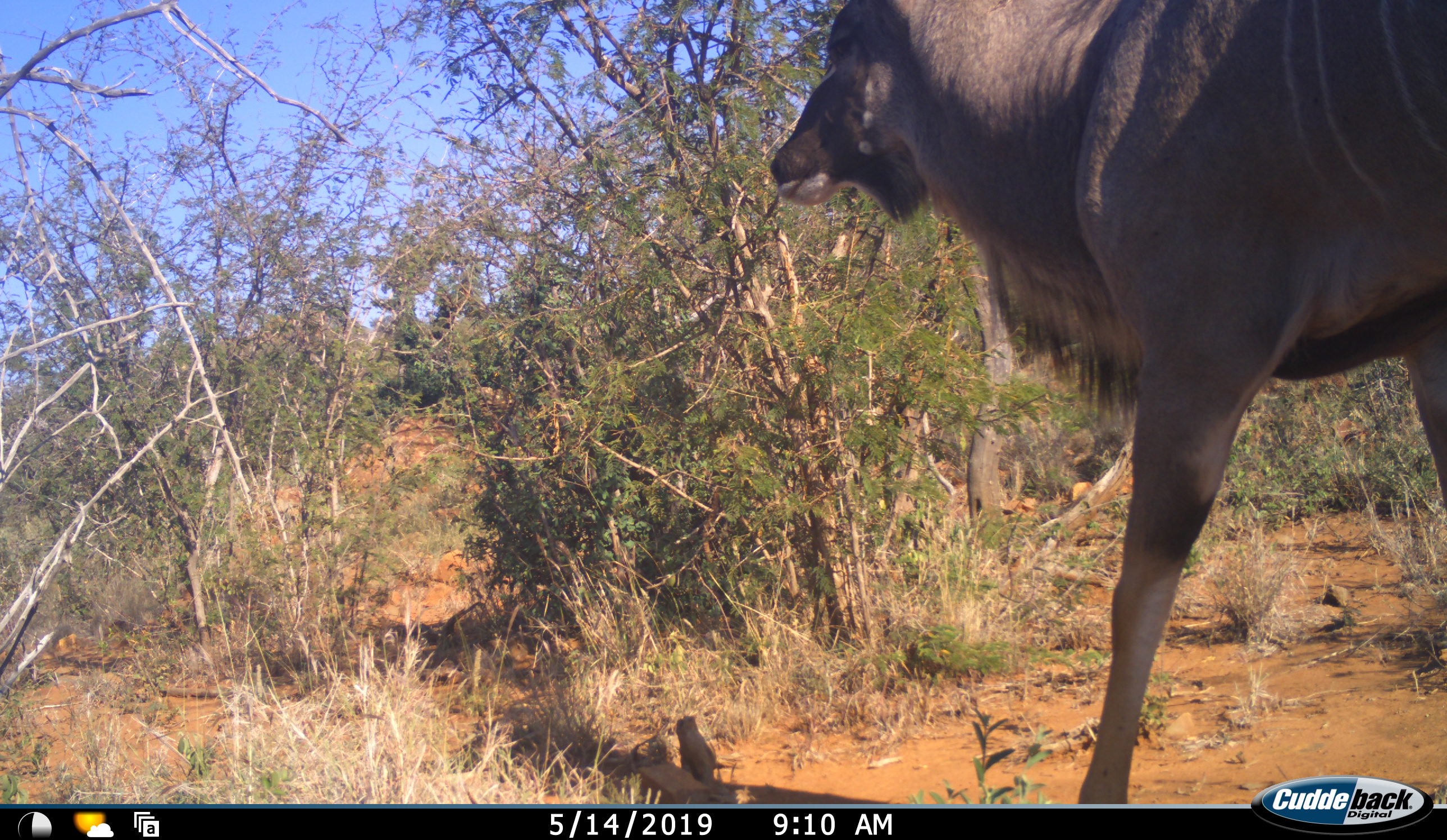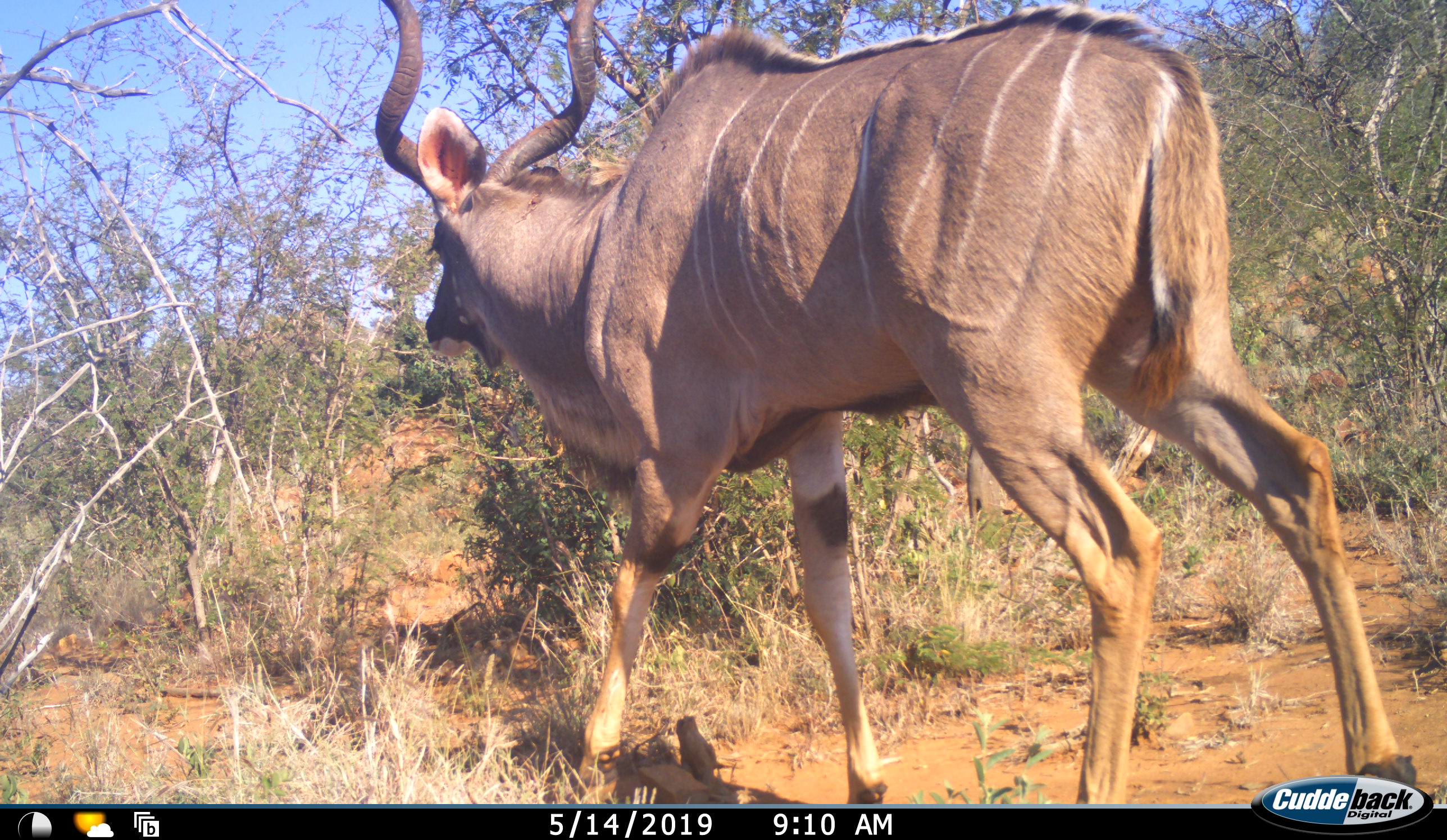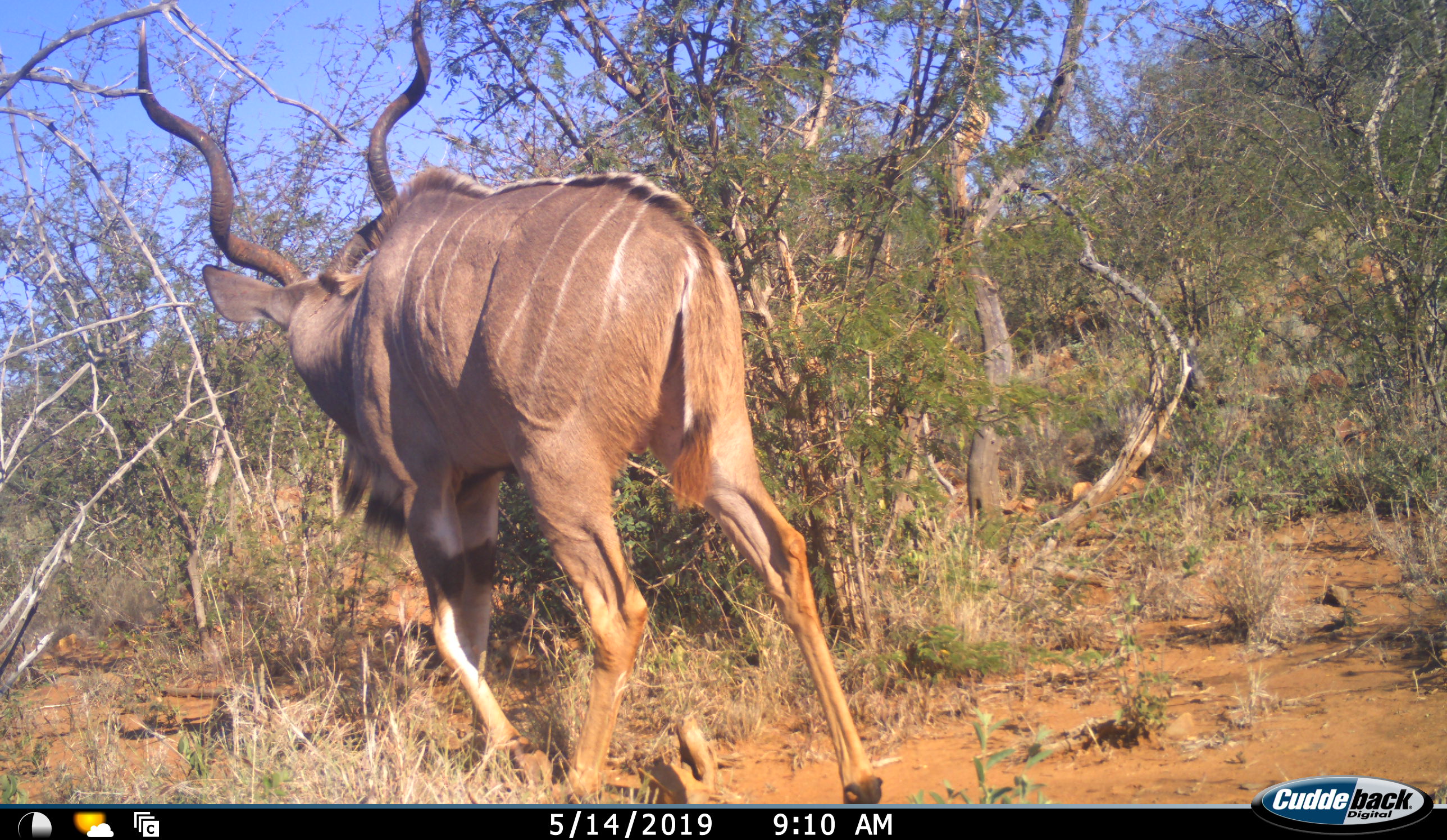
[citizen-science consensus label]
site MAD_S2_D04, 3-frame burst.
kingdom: Animalia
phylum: Chordata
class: Mammalia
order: Artiodactyla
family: Bovidae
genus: Tragelaphus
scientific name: Tragelaphus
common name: kudu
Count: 1.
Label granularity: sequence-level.